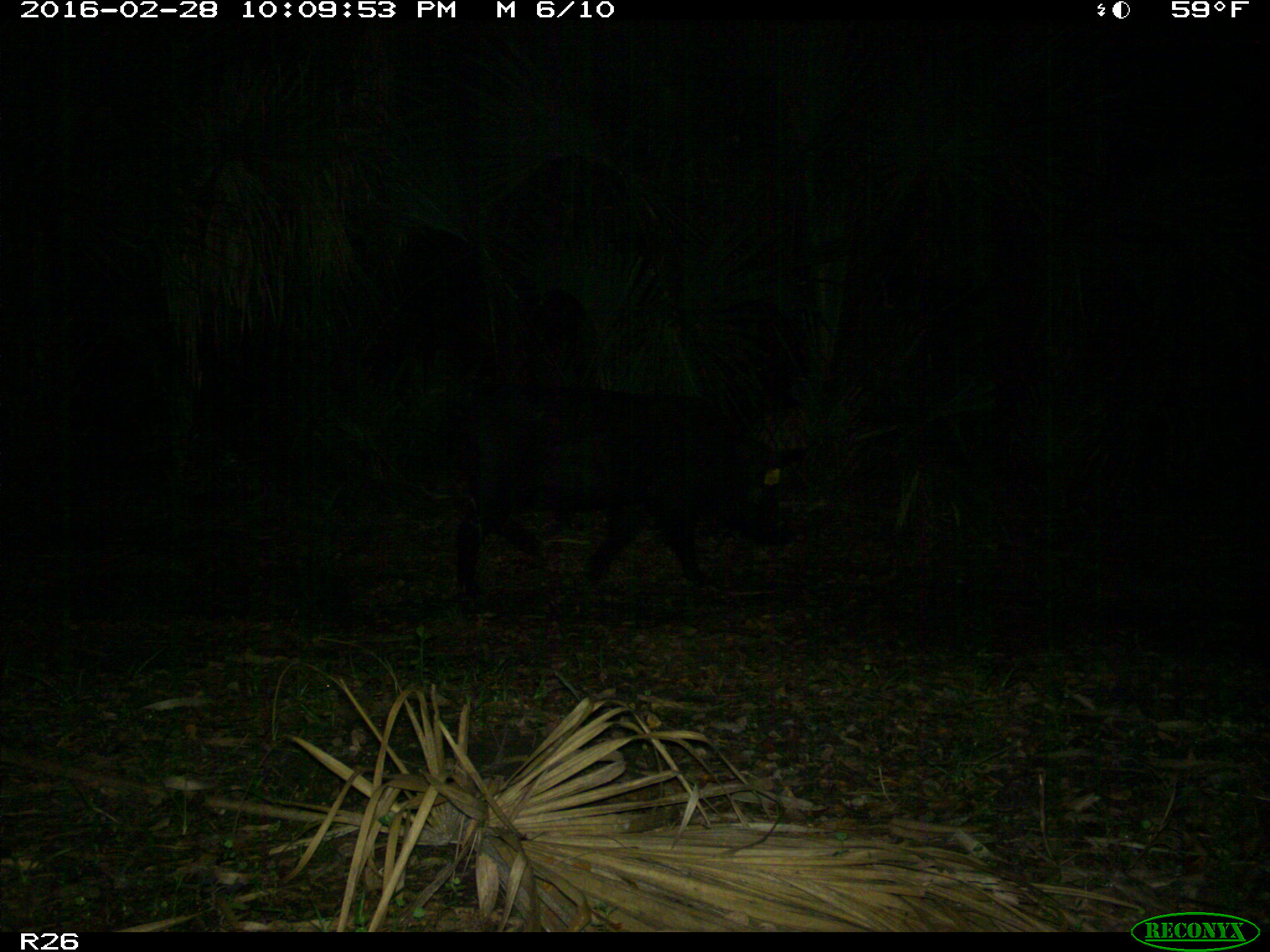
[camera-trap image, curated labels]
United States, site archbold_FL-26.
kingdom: Animalia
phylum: Chordata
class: Mammalia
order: Artiodactyla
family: Suidae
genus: Sus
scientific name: Sus scrofa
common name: wild boar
Sus scrofa (wild boar).